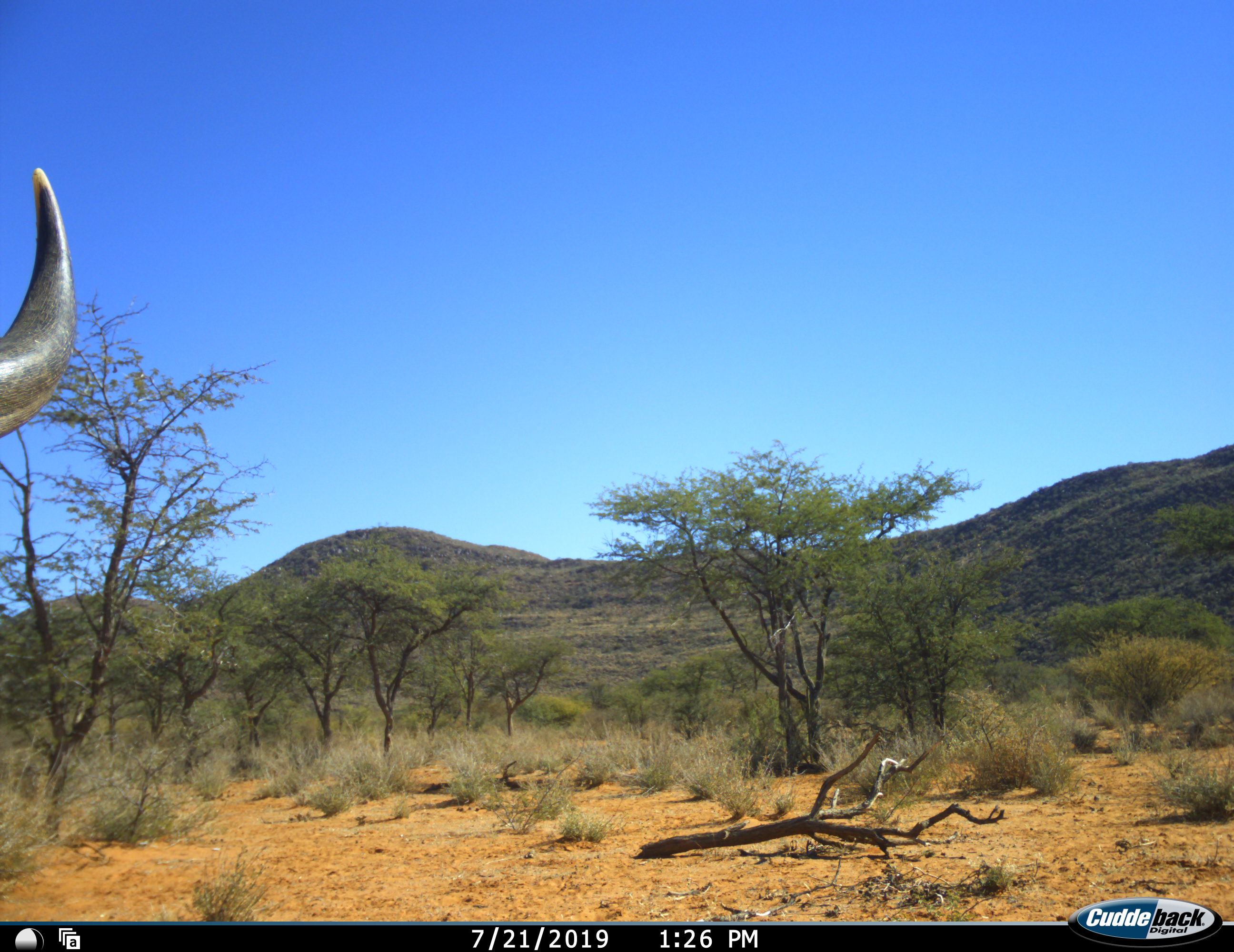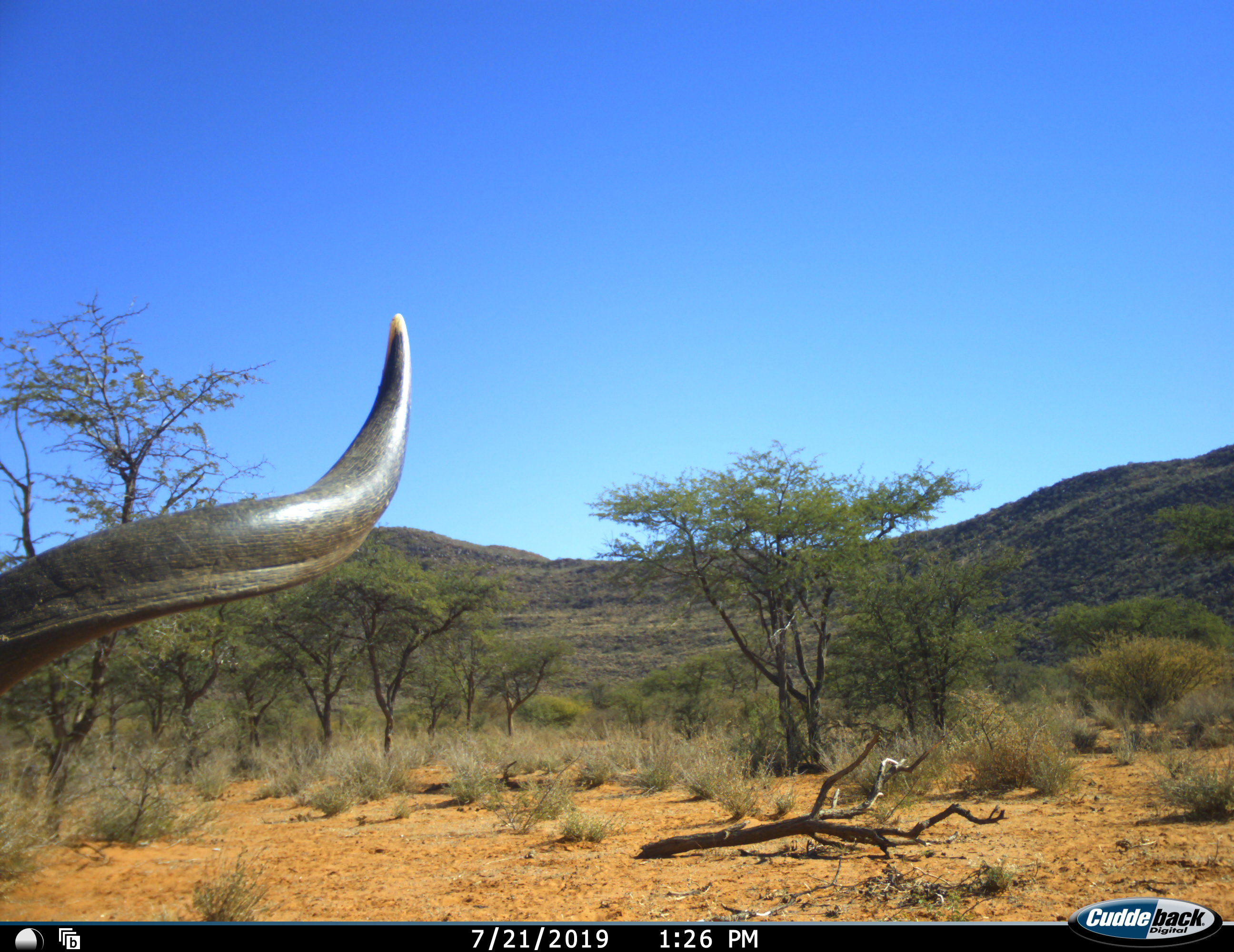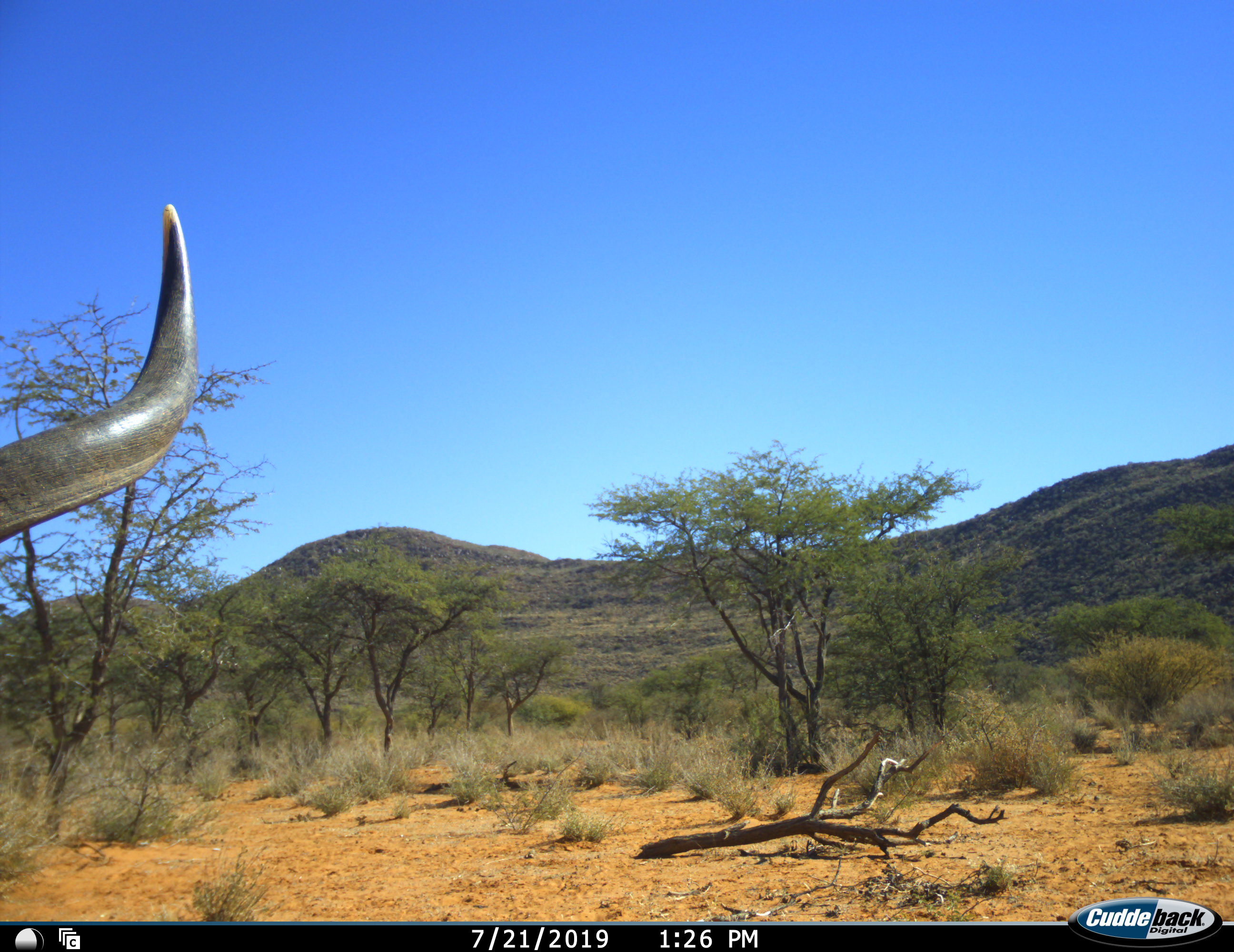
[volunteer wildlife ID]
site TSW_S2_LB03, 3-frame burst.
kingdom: Animalia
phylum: Chordata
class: Mammalia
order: Artiodactyla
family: Bovidae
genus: Syncerus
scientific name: Syncerus caffer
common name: african buffalo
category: buffalo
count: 1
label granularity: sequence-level